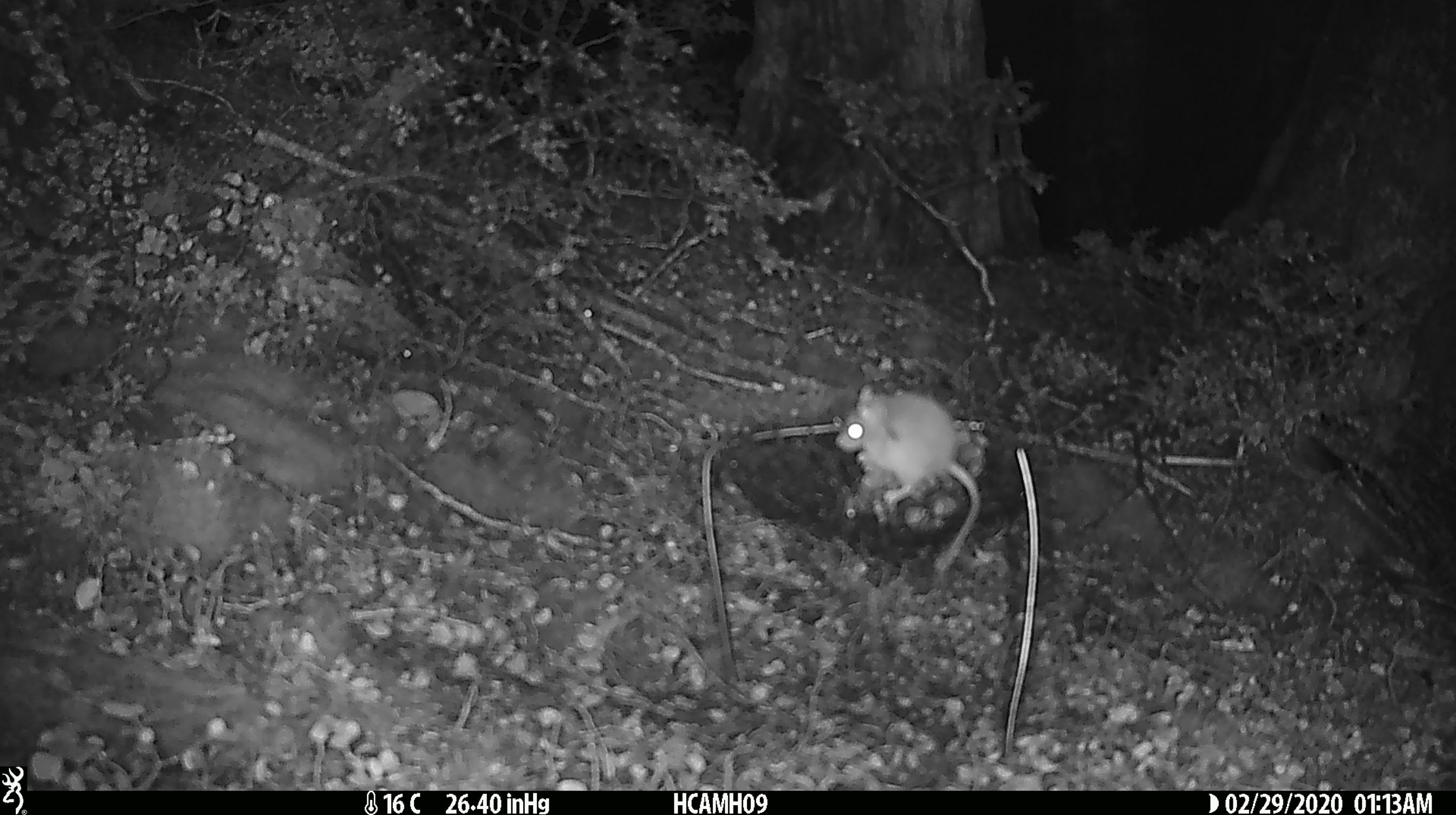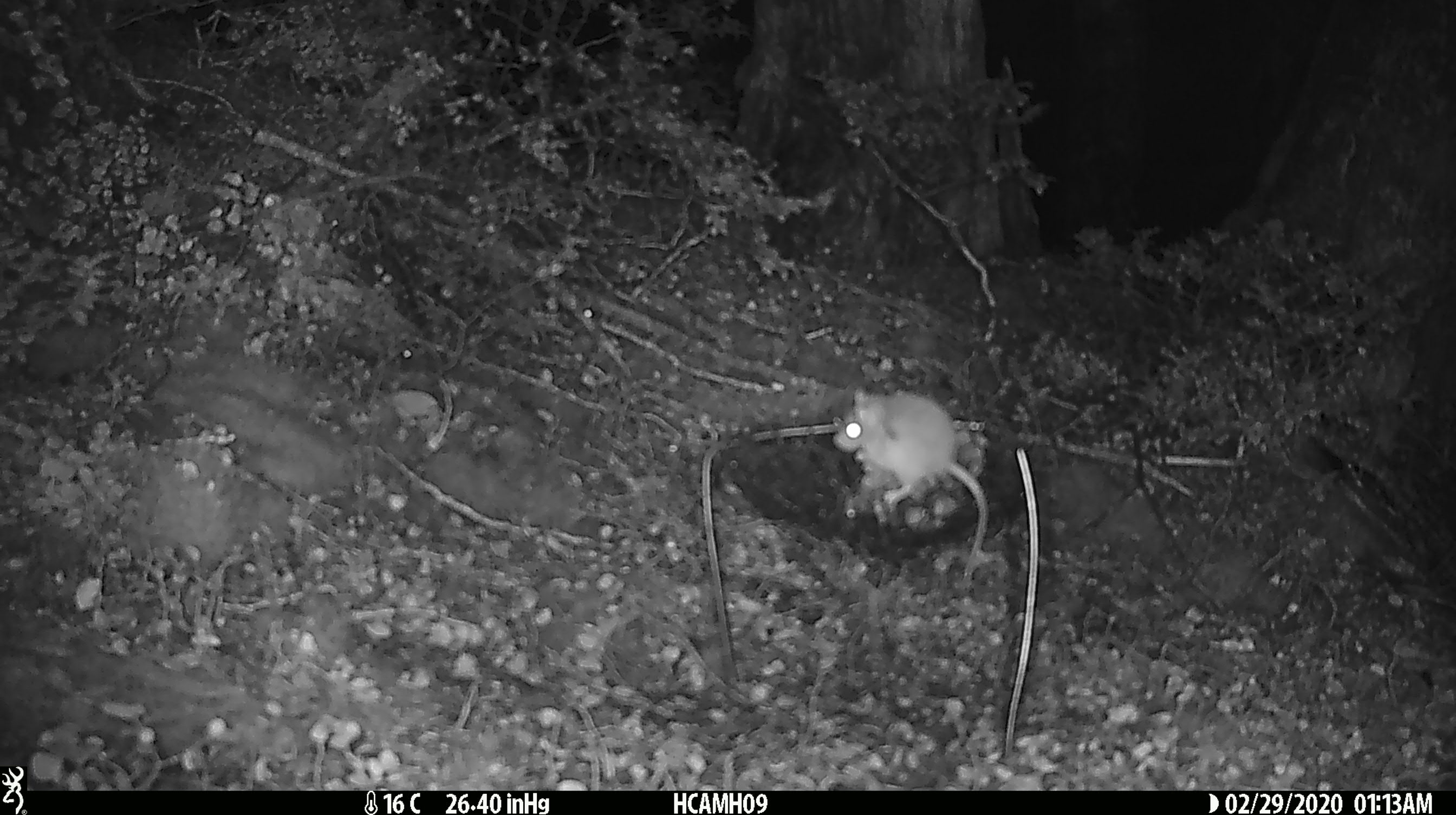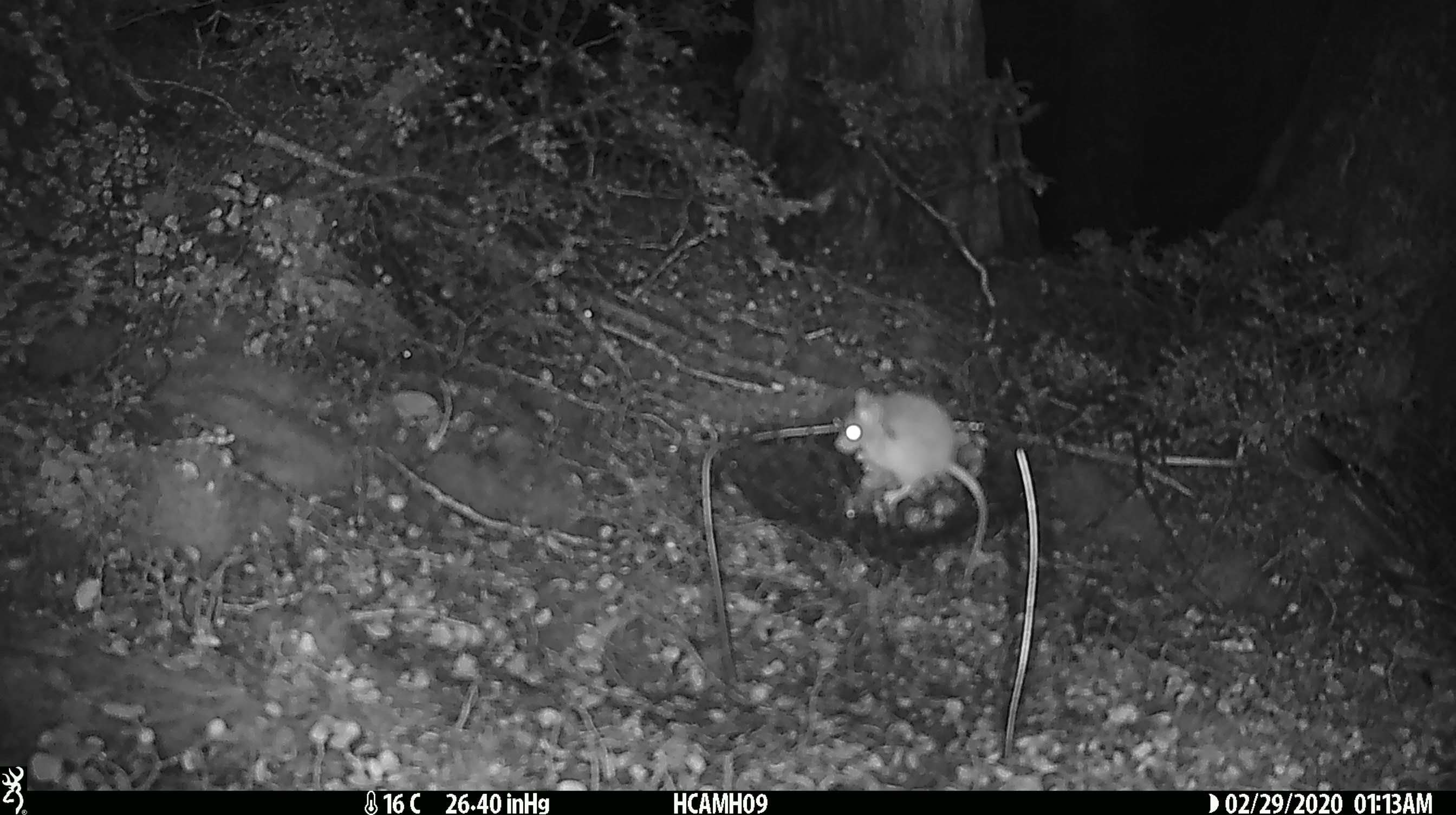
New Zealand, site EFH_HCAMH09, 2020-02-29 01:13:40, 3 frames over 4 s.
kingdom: Animalia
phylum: Chordata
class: Mammalia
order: Rodentia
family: Muridae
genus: Mus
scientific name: Mus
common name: mouse